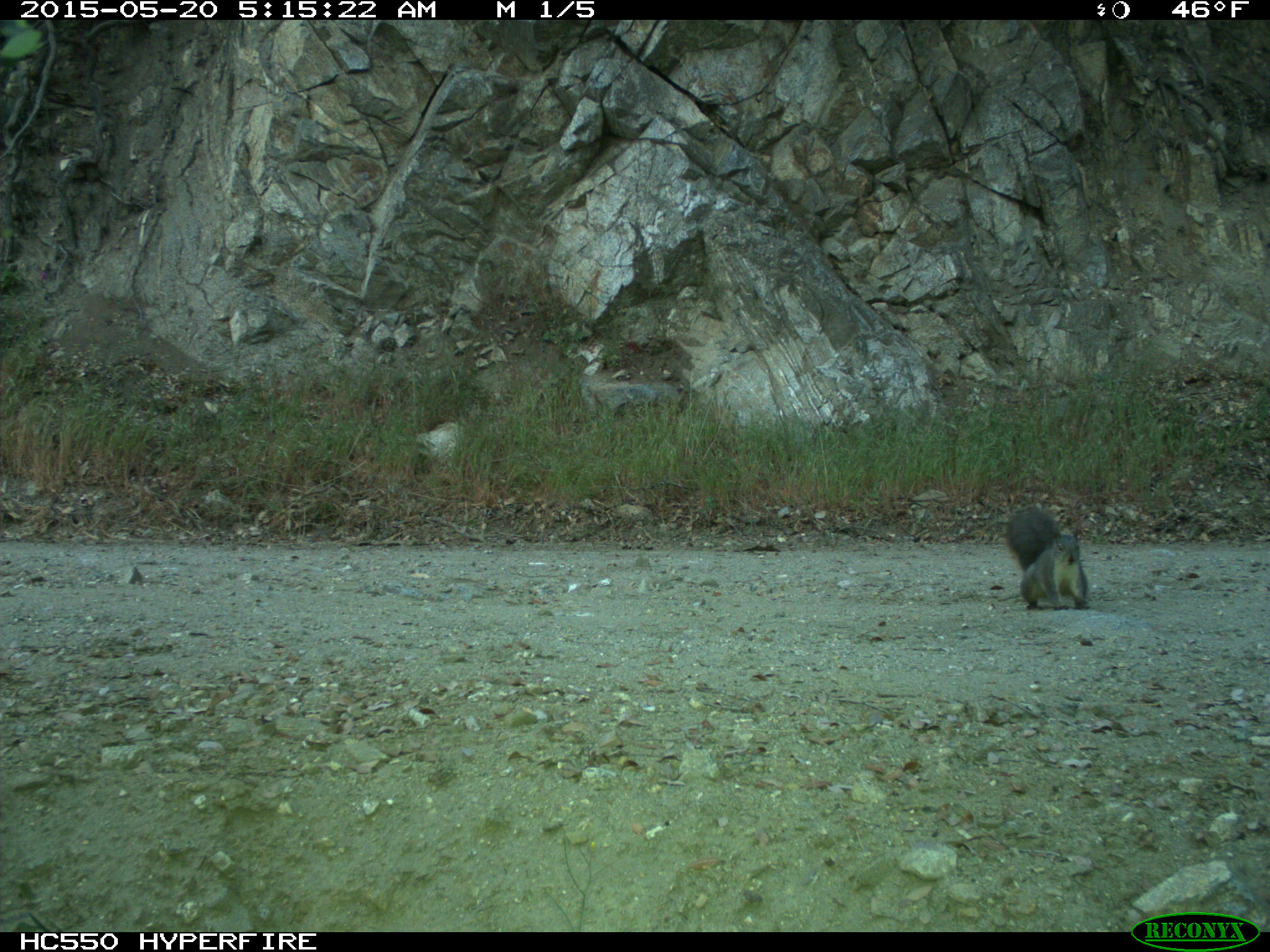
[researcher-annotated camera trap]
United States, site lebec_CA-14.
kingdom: Animalia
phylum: Chordata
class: Mammalia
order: Rodentia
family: Sciuridae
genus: Sciurus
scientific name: Sciurus carolinensis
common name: eastern gray squirrel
Sciurus carolinensis (eastern gray squirrel).